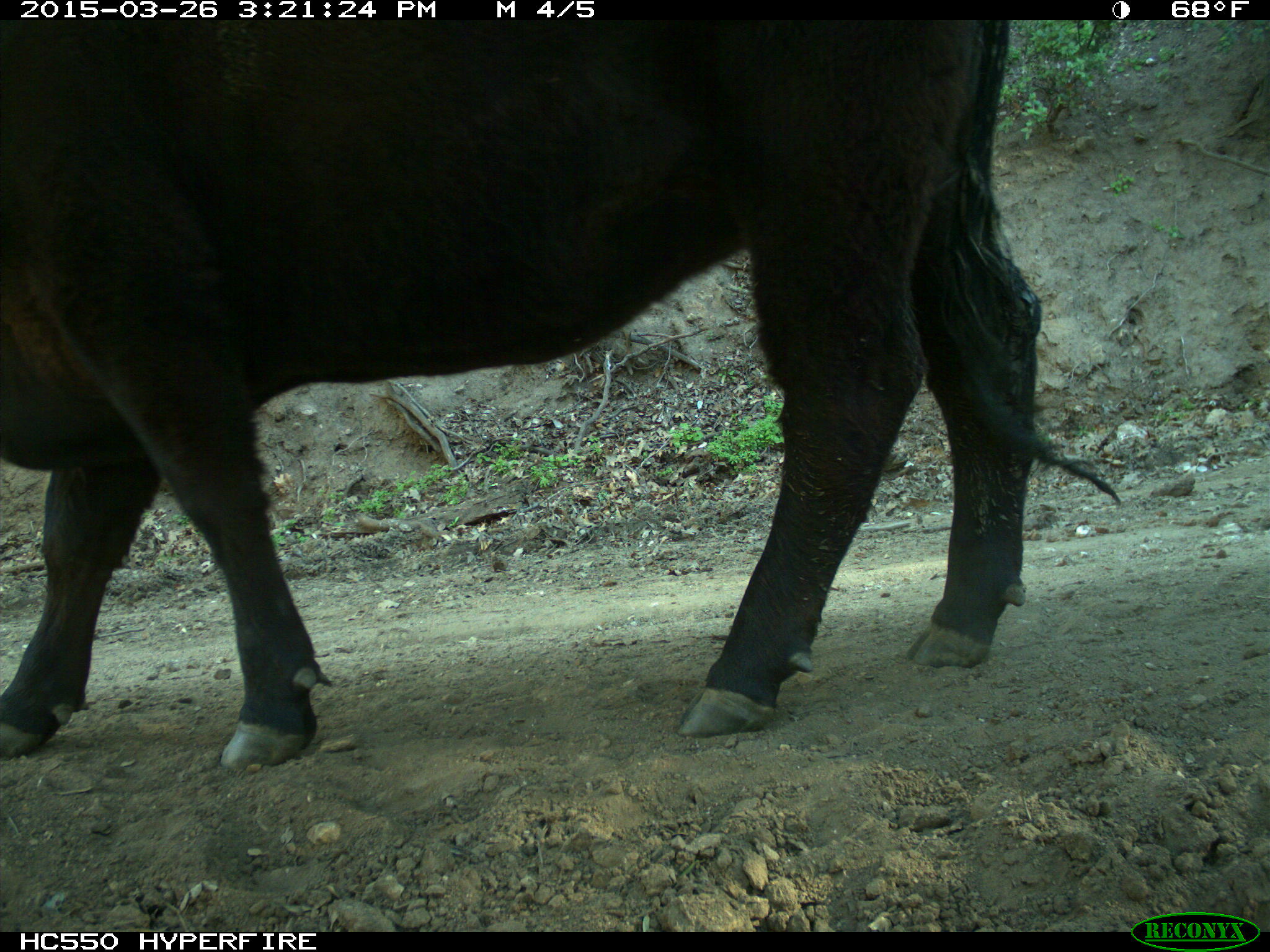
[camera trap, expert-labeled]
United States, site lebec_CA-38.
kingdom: Animalia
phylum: Chordata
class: Mammalia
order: Artiodactyla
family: Bovidae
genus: Bos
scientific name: Bos taurus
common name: domestic cow